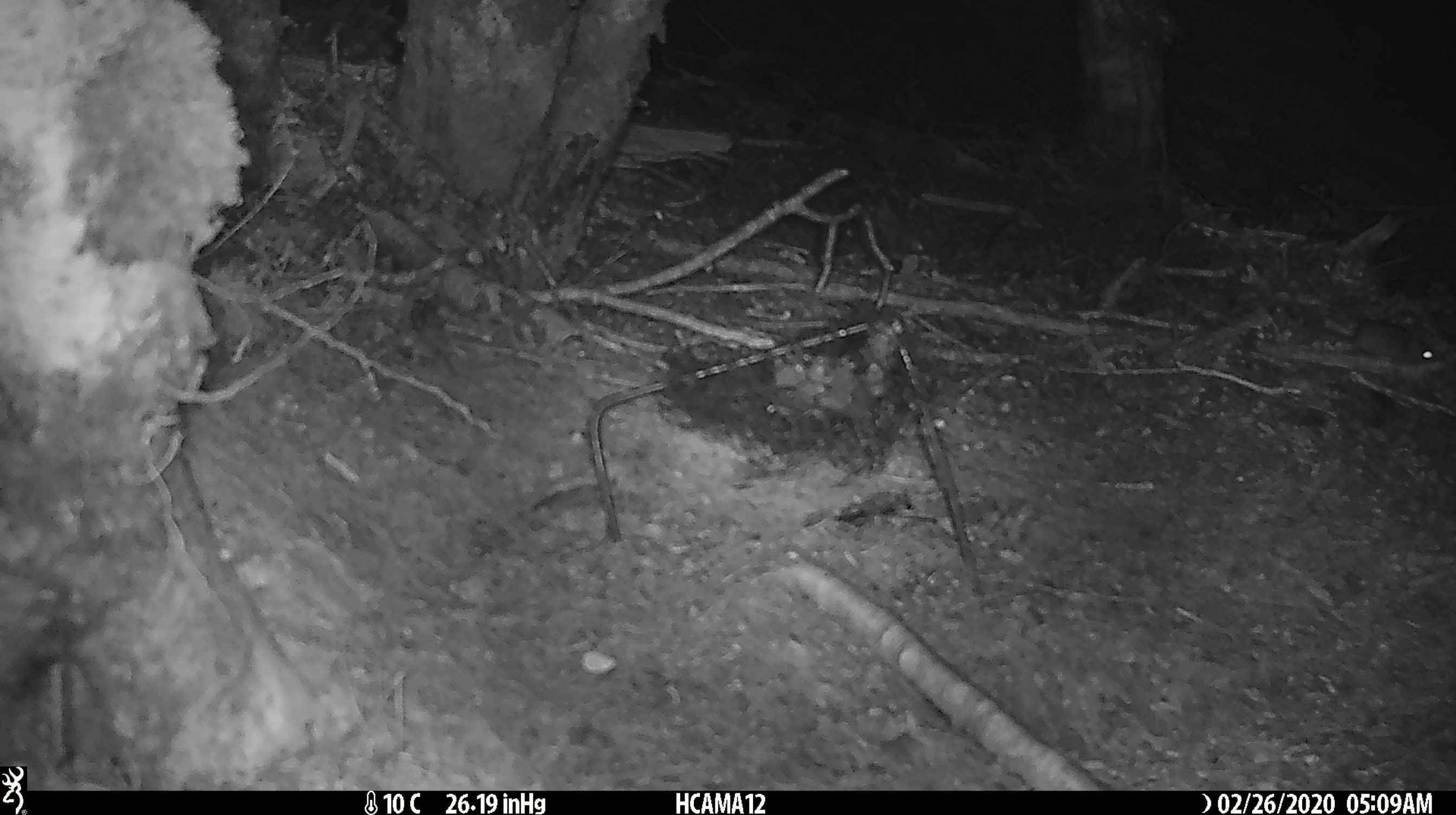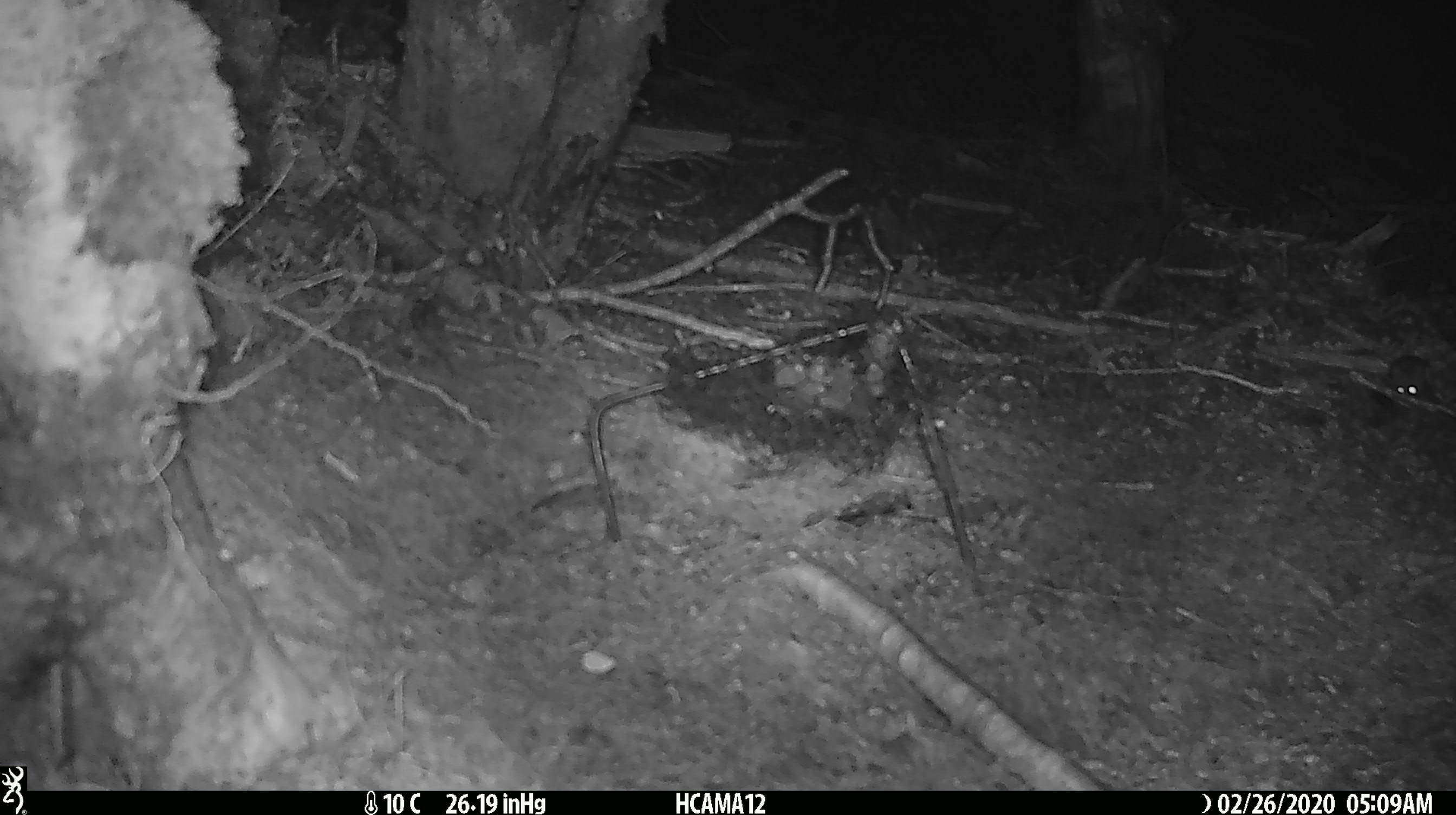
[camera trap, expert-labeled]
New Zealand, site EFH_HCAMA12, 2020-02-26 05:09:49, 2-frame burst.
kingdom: Animalia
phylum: Chordata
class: Mammalia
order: Rodentia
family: Muridae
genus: Mus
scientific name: Mus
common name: mouse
Mouse (Mus).